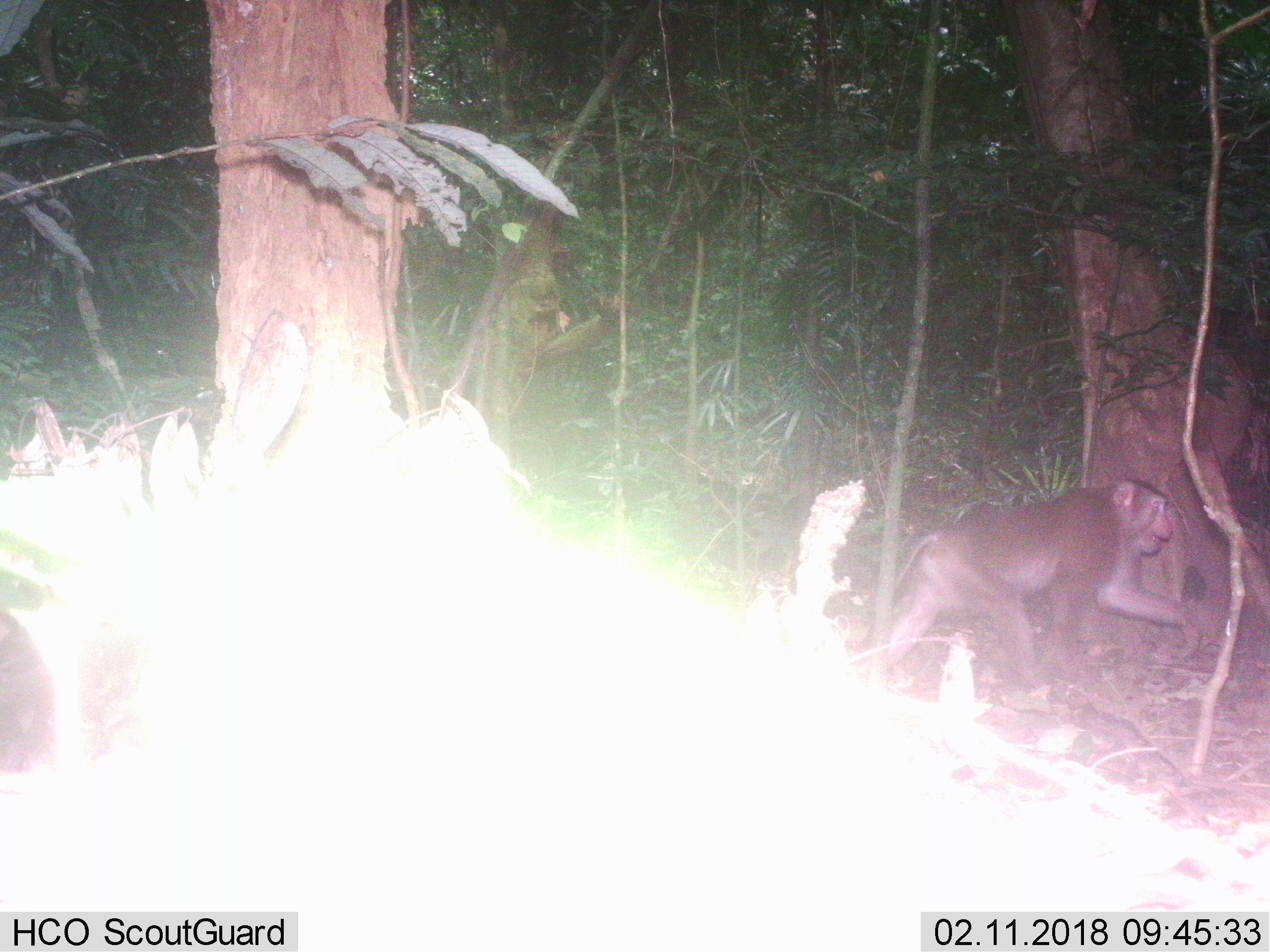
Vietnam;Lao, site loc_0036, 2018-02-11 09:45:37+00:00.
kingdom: Animalia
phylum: Chordata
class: Mammalia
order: Primates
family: Cercopithecidae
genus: Macaca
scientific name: Macaca nemestrina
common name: pig-tailed macaque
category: pig tailed macaque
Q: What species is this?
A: Pig tailed macaque (pig-tailed macaque) (Macaca nemestrina).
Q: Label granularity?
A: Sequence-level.